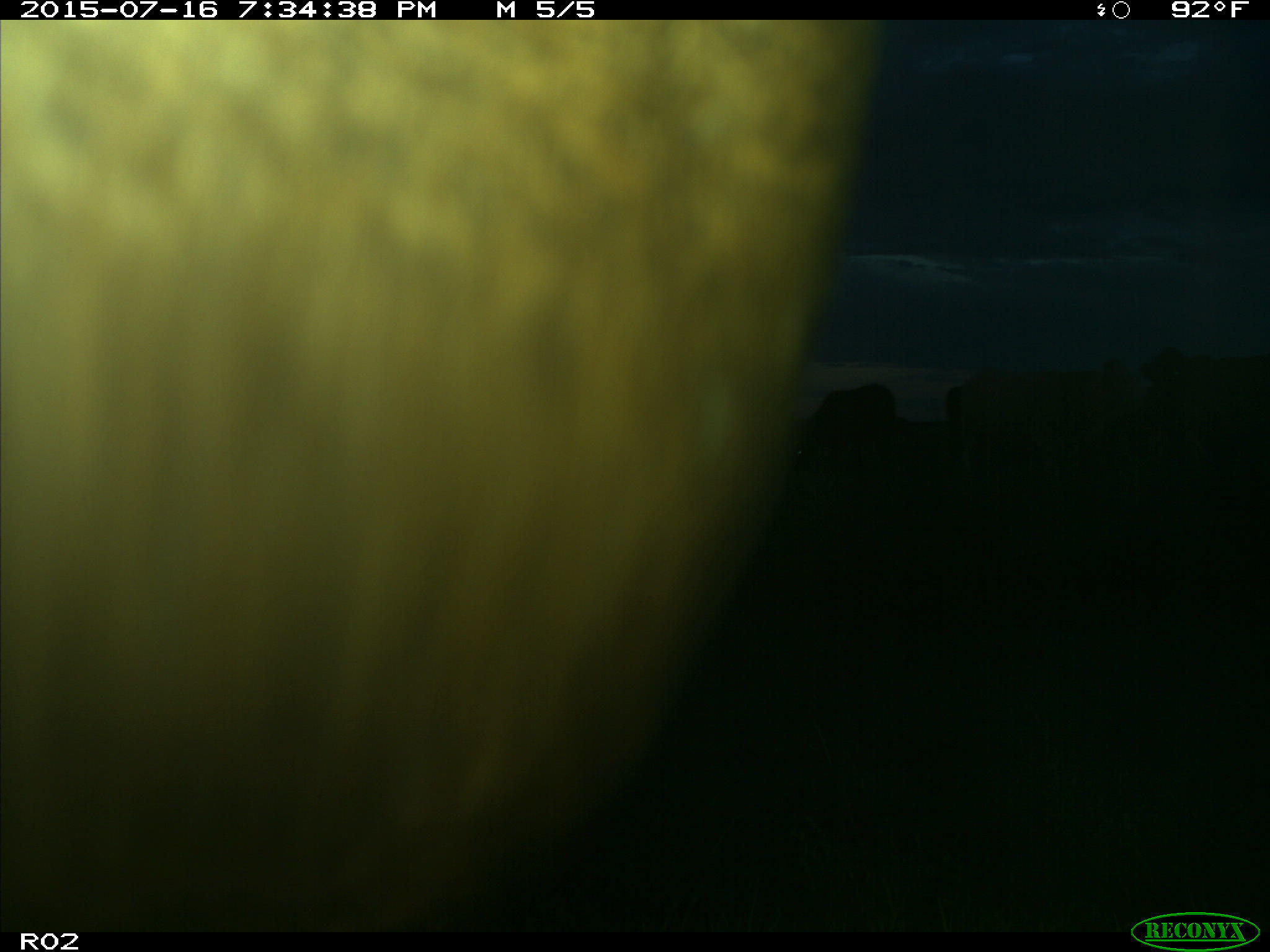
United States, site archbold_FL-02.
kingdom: Animalia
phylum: Chordata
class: Mammalia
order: Artiodactyla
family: Bovidae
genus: Bos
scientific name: Bos taurus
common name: domestic cow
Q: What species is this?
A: Bos taurus (domestic cow).